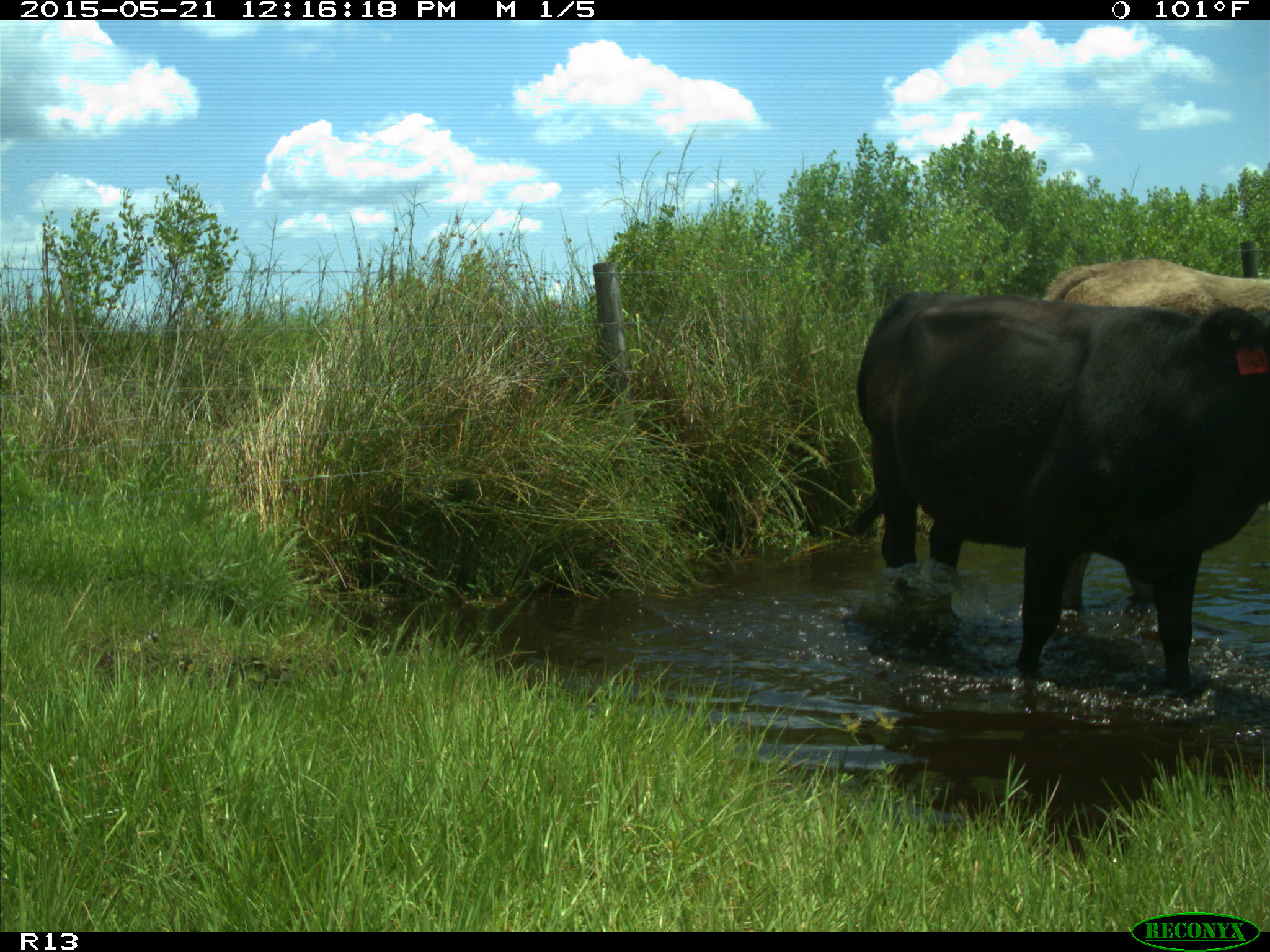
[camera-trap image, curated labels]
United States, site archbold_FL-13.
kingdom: Animalia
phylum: Chordata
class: Mammalia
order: Artiodactyla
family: Bovidae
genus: Bos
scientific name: Bos taurus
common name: domestic cow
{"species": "Bos taurus (domestic cow)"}